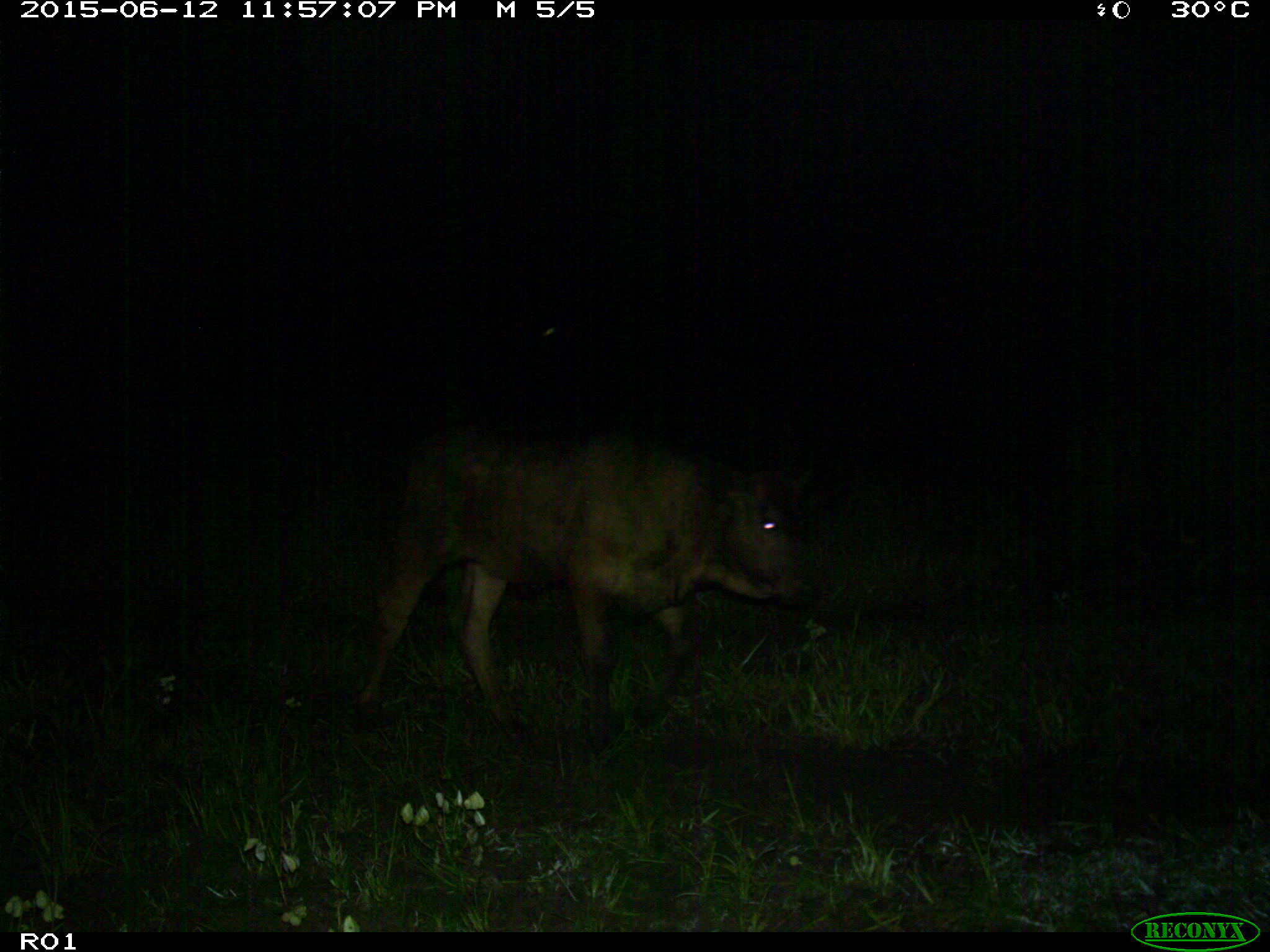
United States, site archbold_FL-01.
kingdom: Animalia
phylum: Chordata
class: Mammalia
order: Artiodactyla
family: Bovidae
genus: Bos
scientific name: Bos taurus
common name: domestic cow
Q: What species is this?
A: Bos taurus (domestic cow).